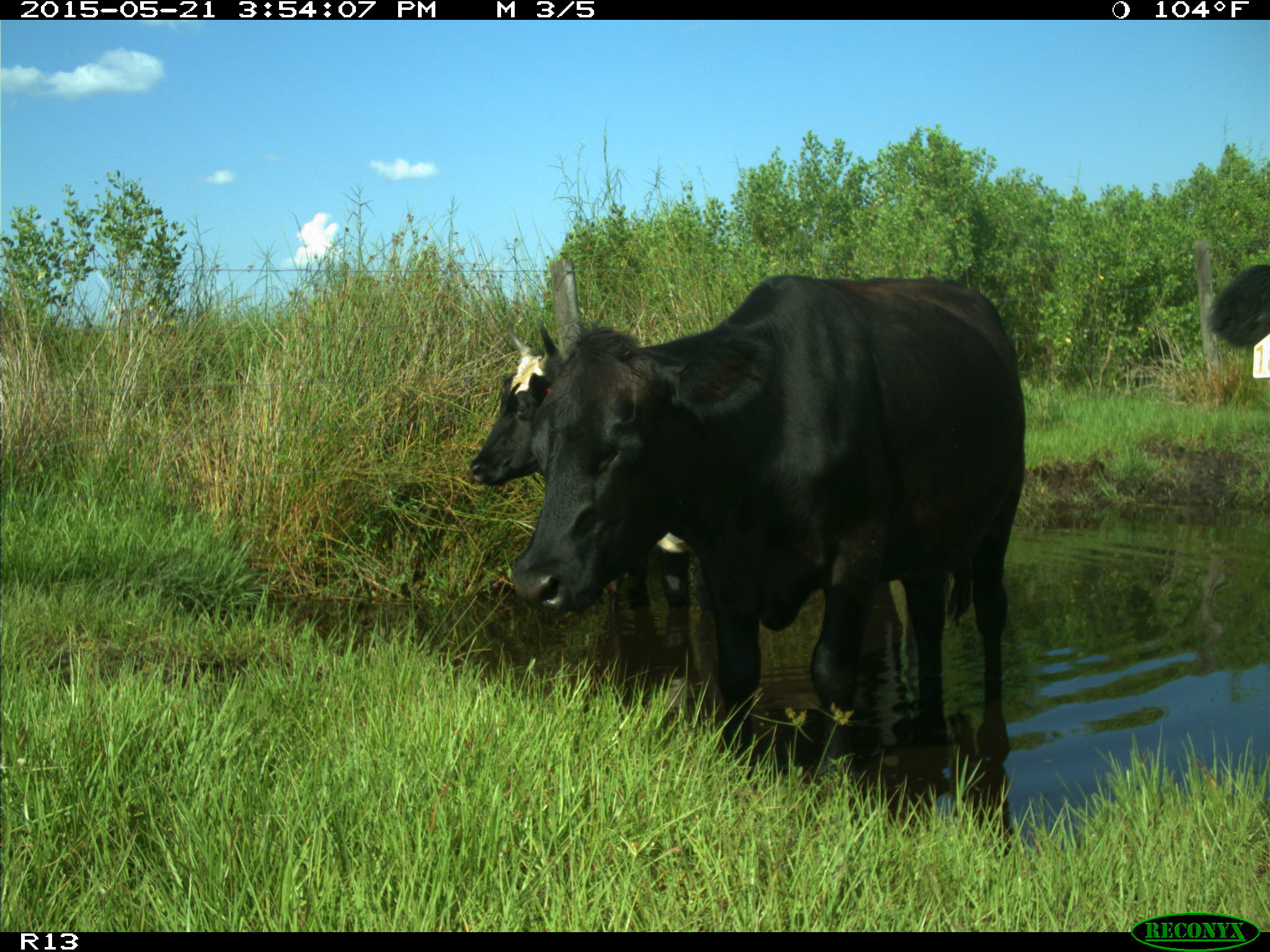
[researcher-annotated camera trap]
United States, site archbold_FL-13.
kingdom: Animalia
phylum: Chordata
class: Mammalia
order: Artiodactyla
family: Bovidae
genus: Bos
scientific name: Bos taurus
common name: domestic cow